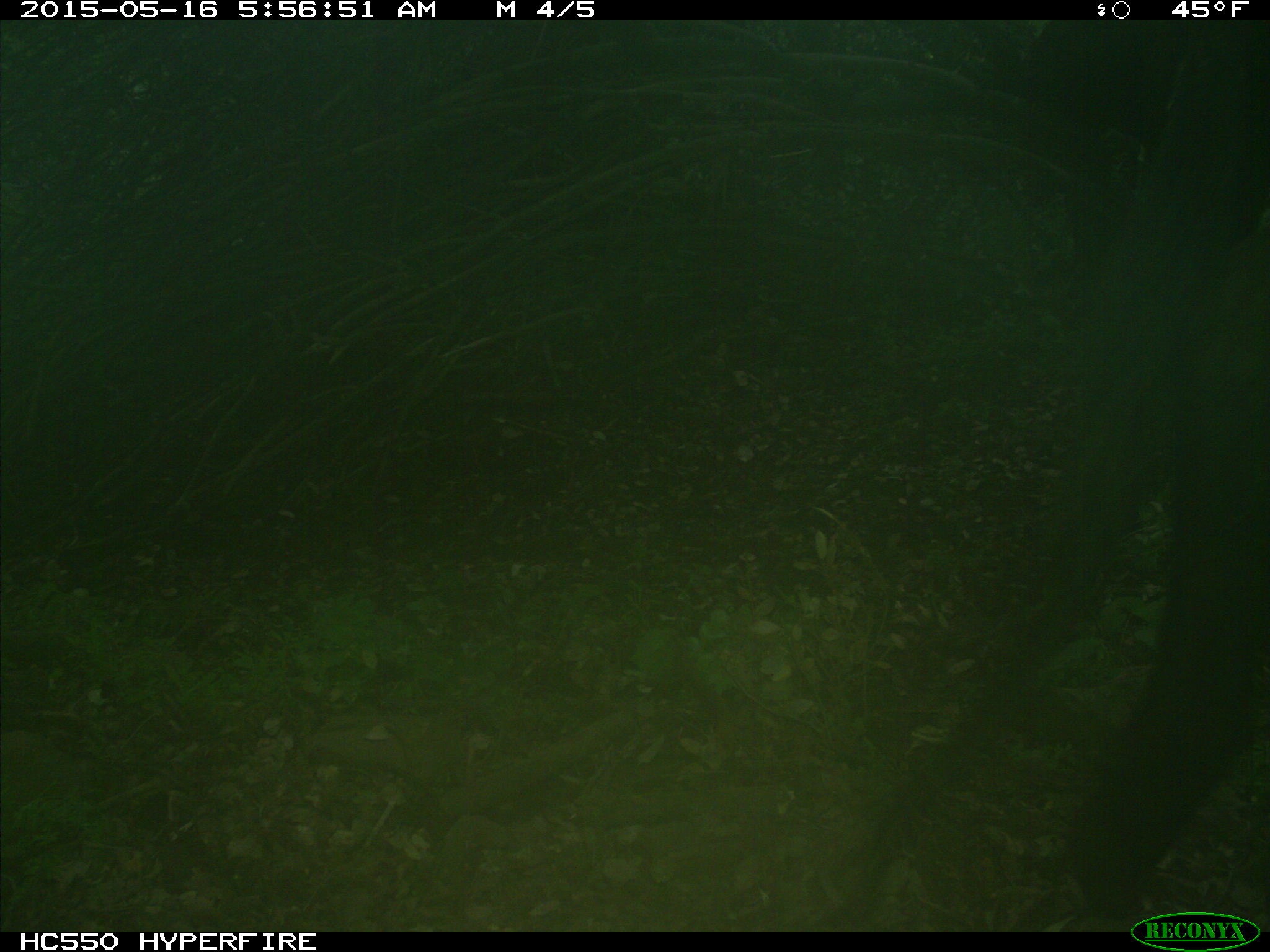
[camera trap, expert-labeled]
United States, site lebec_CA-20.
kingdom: Animalia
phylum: Chordata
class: Mammalia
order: Artiodactyla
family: Bovidae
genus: Bos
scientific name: Bos taurus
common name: domestic cow